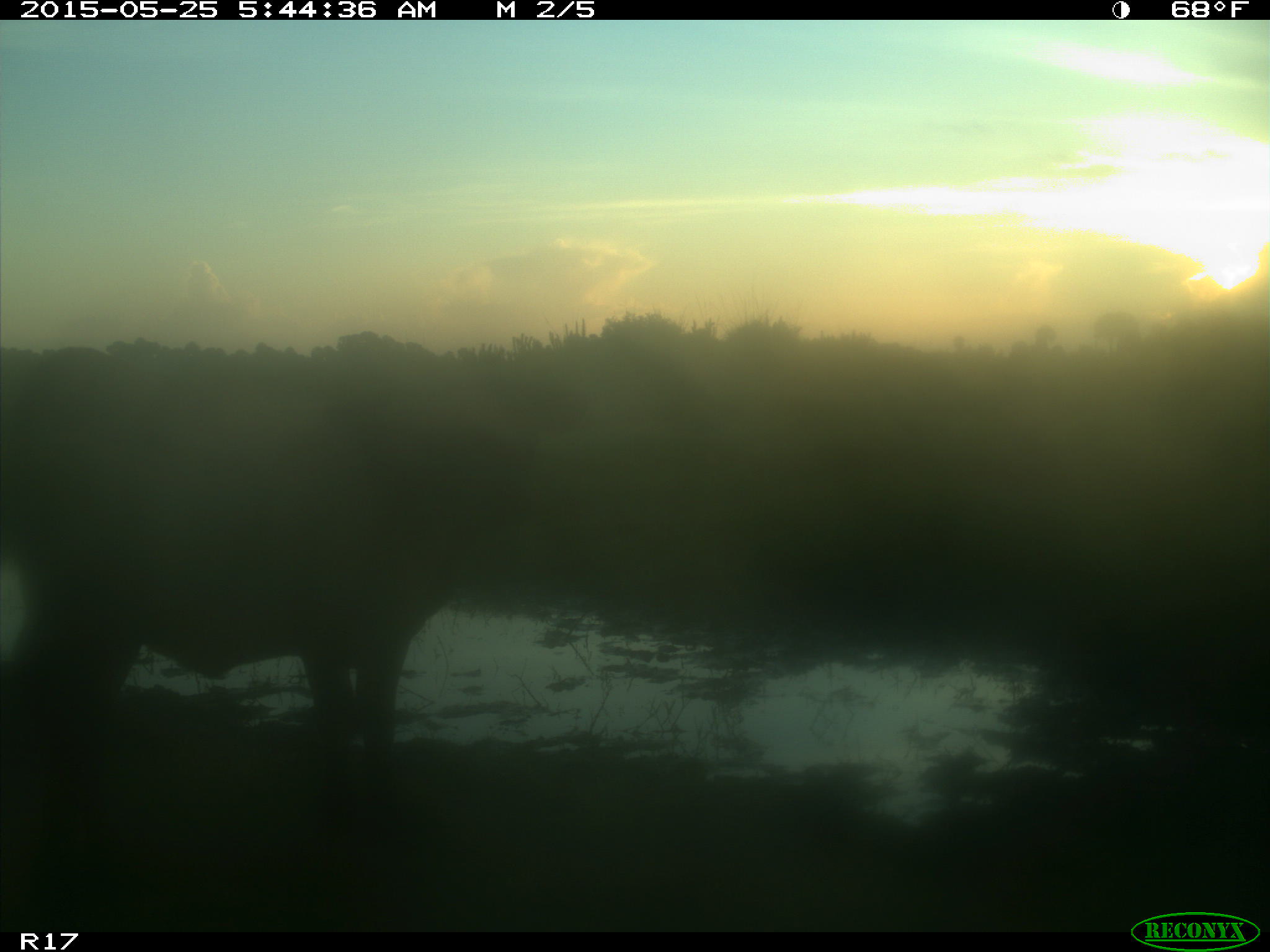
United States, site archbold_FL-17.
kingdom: Animalia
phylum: Chordata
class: Mammalia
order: Artiodactyla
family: Bovidae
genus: Bos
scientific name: Bos taurus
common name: domestic cow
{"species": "Bos taurus (domestic cow)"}